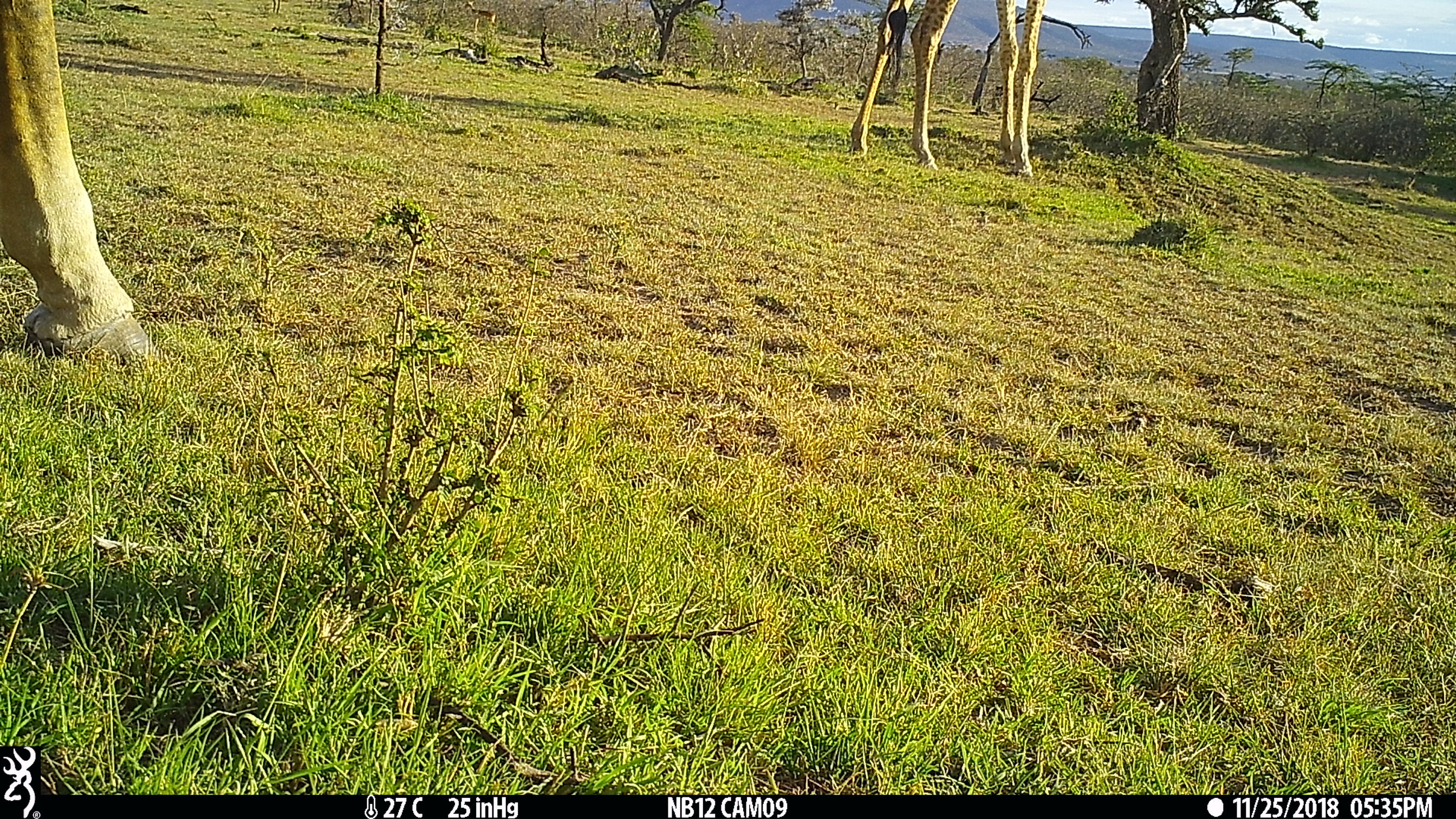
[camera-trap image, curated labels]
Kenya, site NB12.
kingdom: Animalia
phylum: Chordata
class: Mammalia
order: Artiodactyla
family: Giraffidae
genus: Giraffa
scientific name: Giraffa camelopardalis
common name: northern giraffe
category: giraffe